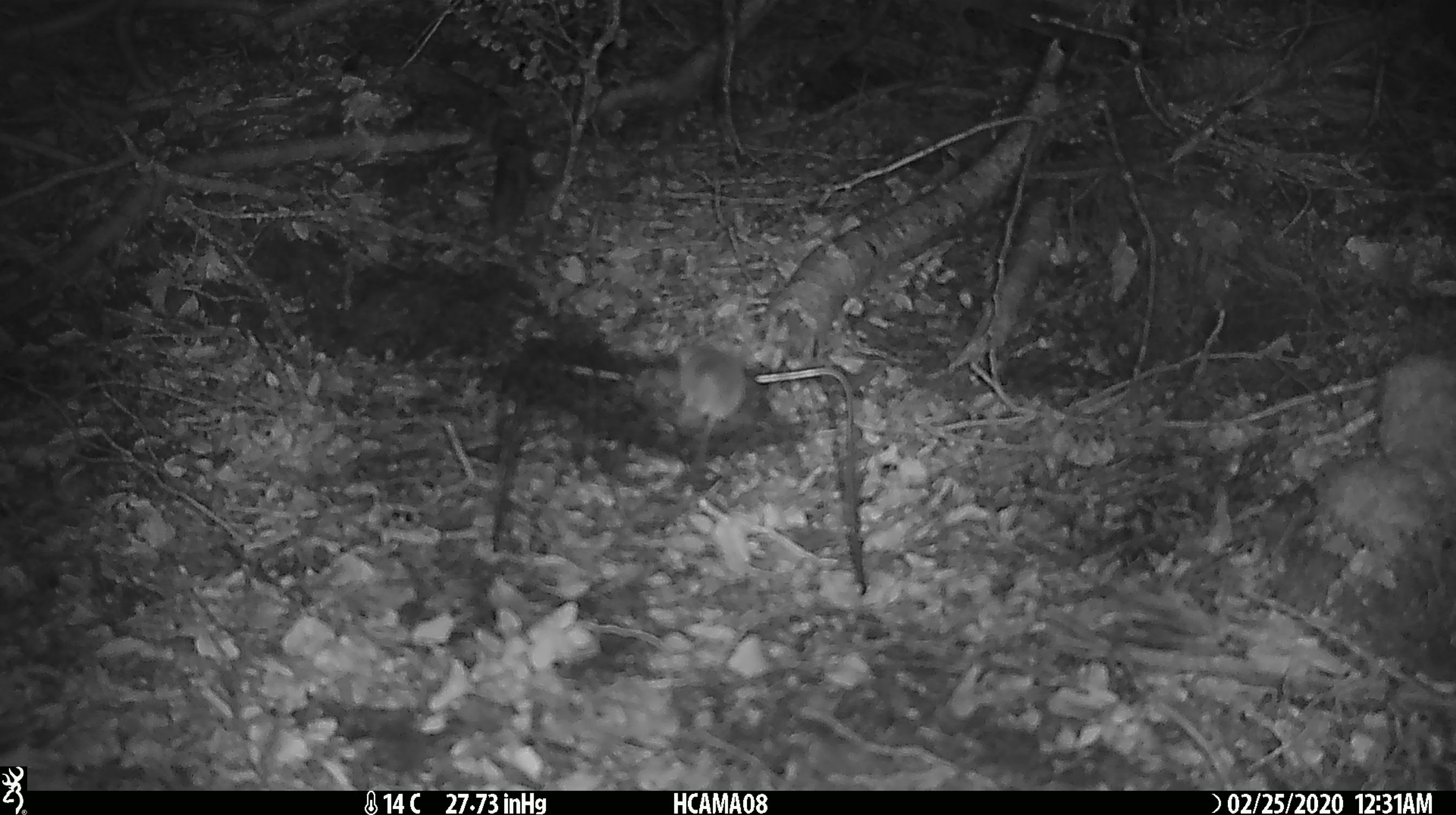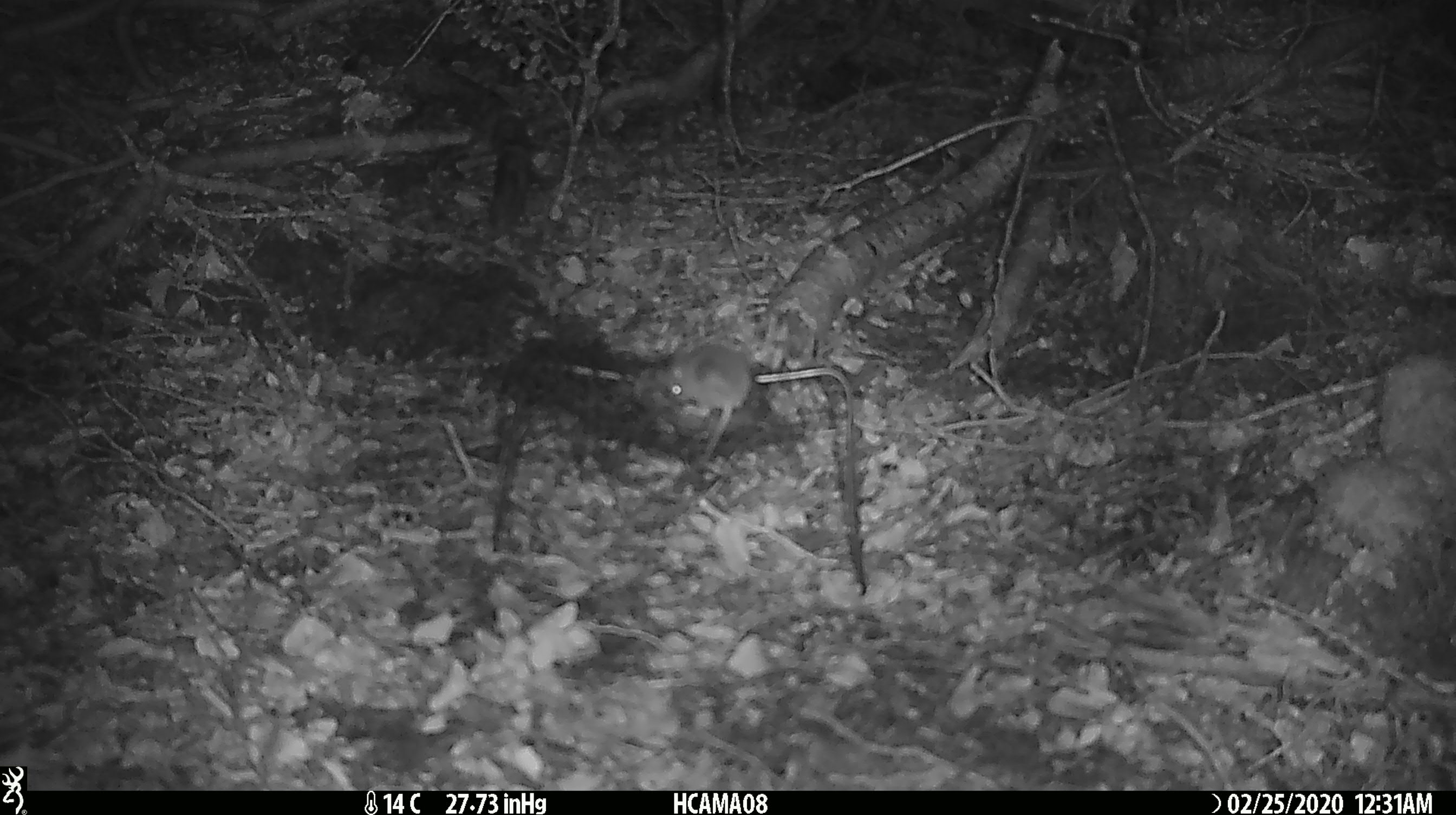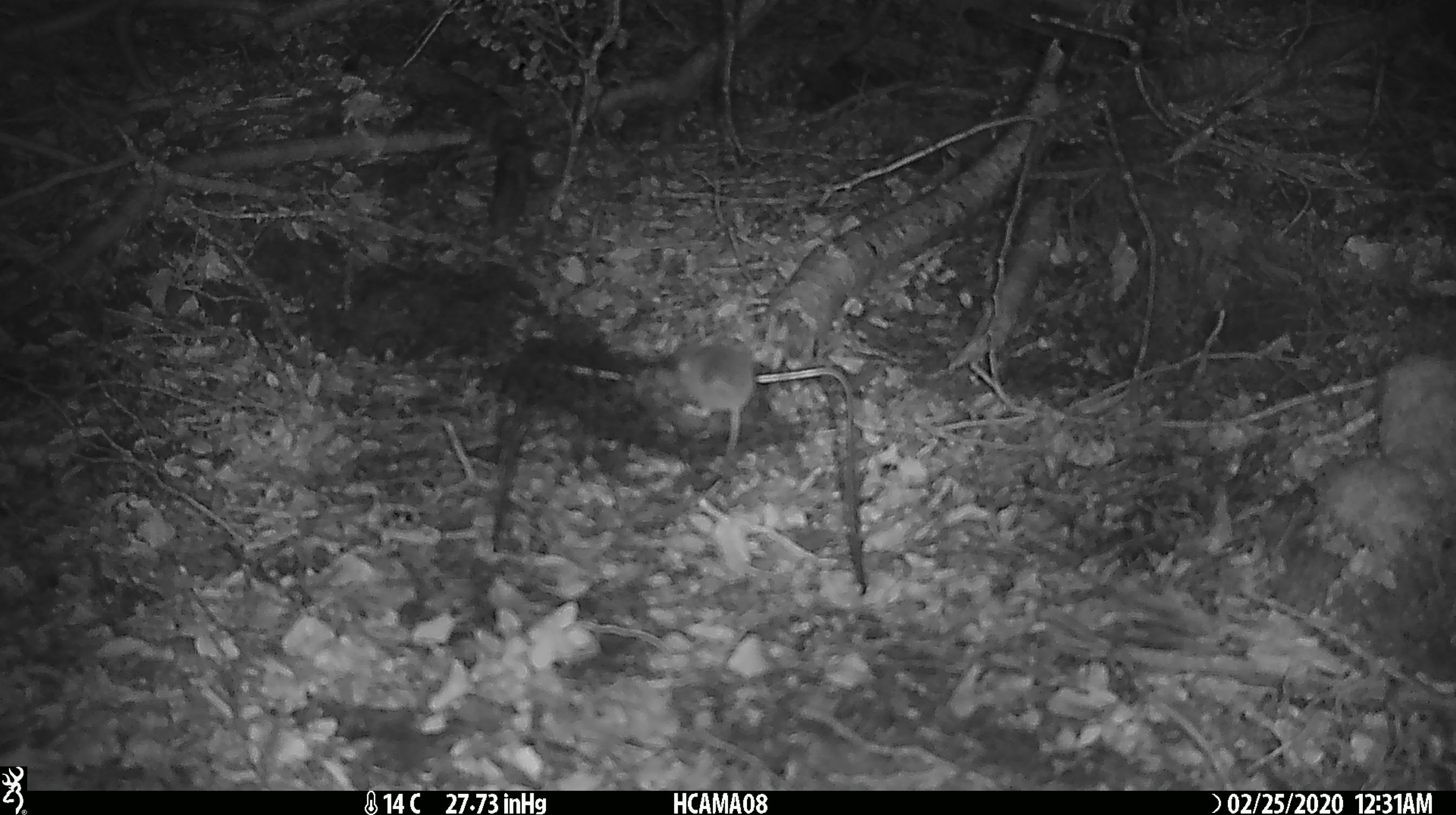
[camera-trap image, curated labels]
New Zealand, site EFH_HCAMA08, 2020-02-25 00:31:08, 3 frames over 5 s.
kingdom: Animalia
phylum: Chordata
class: Mammalia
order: Rodentia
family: Muridae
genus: Mus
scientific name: Mus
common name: mouse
Mouse (Mus).